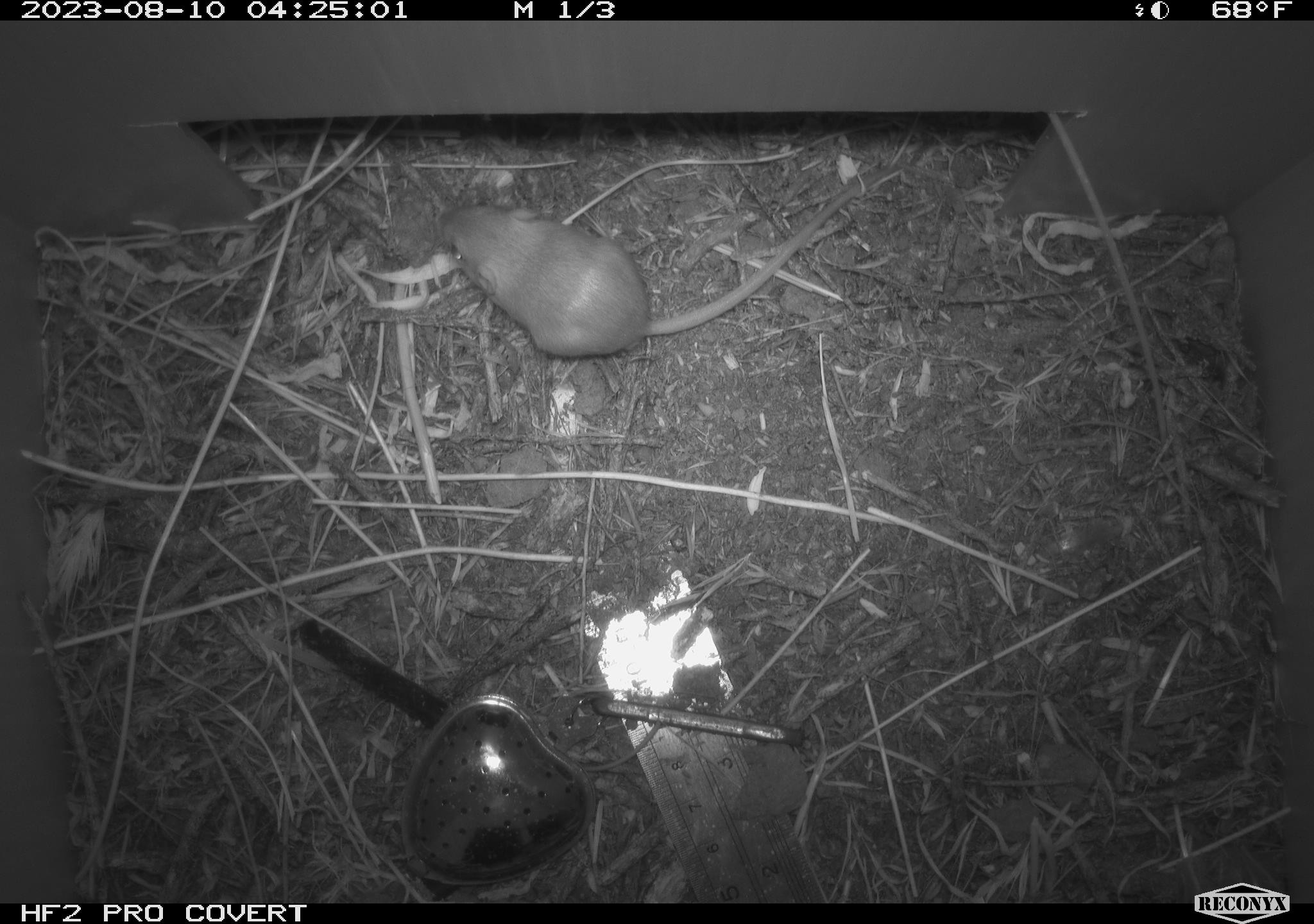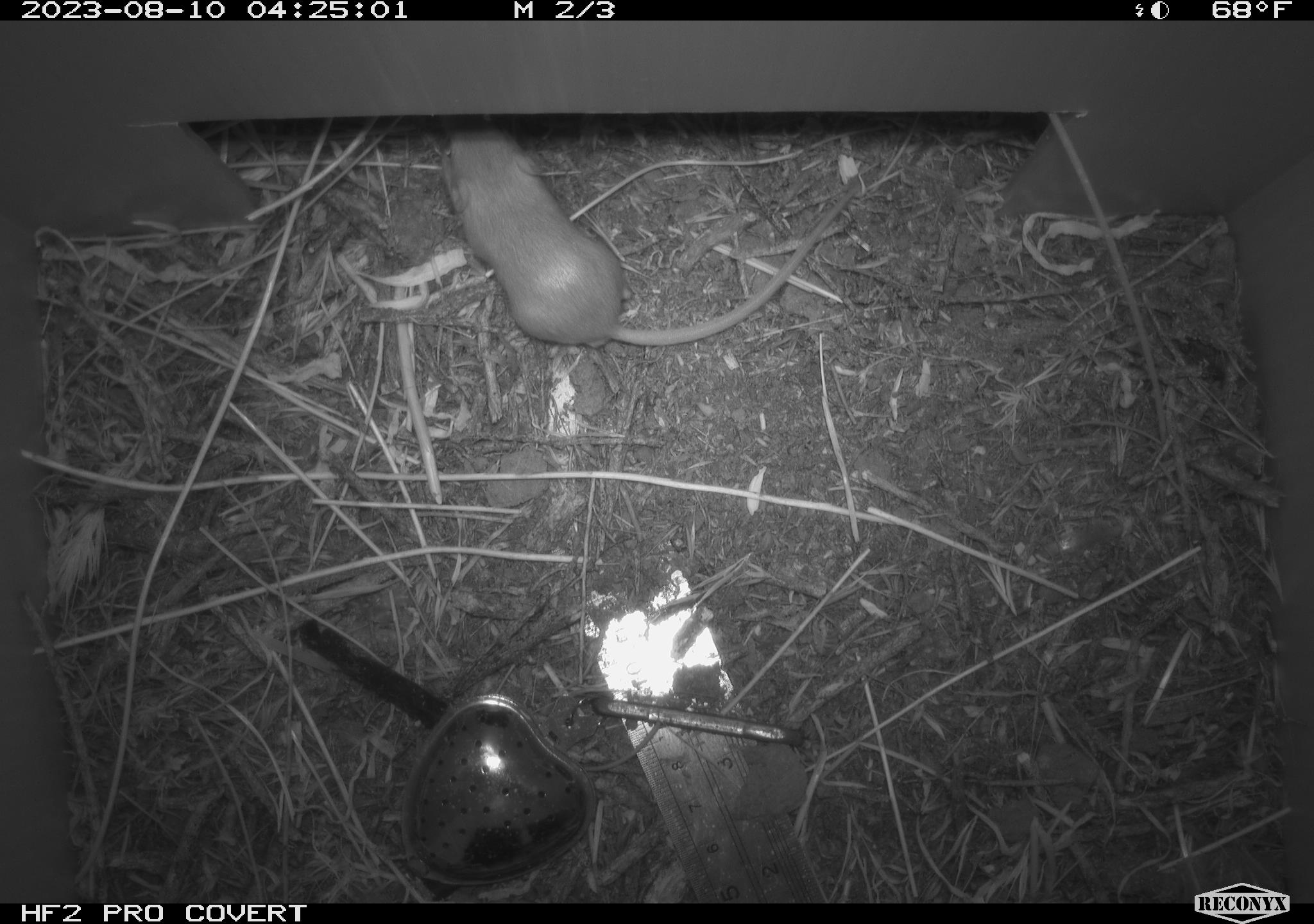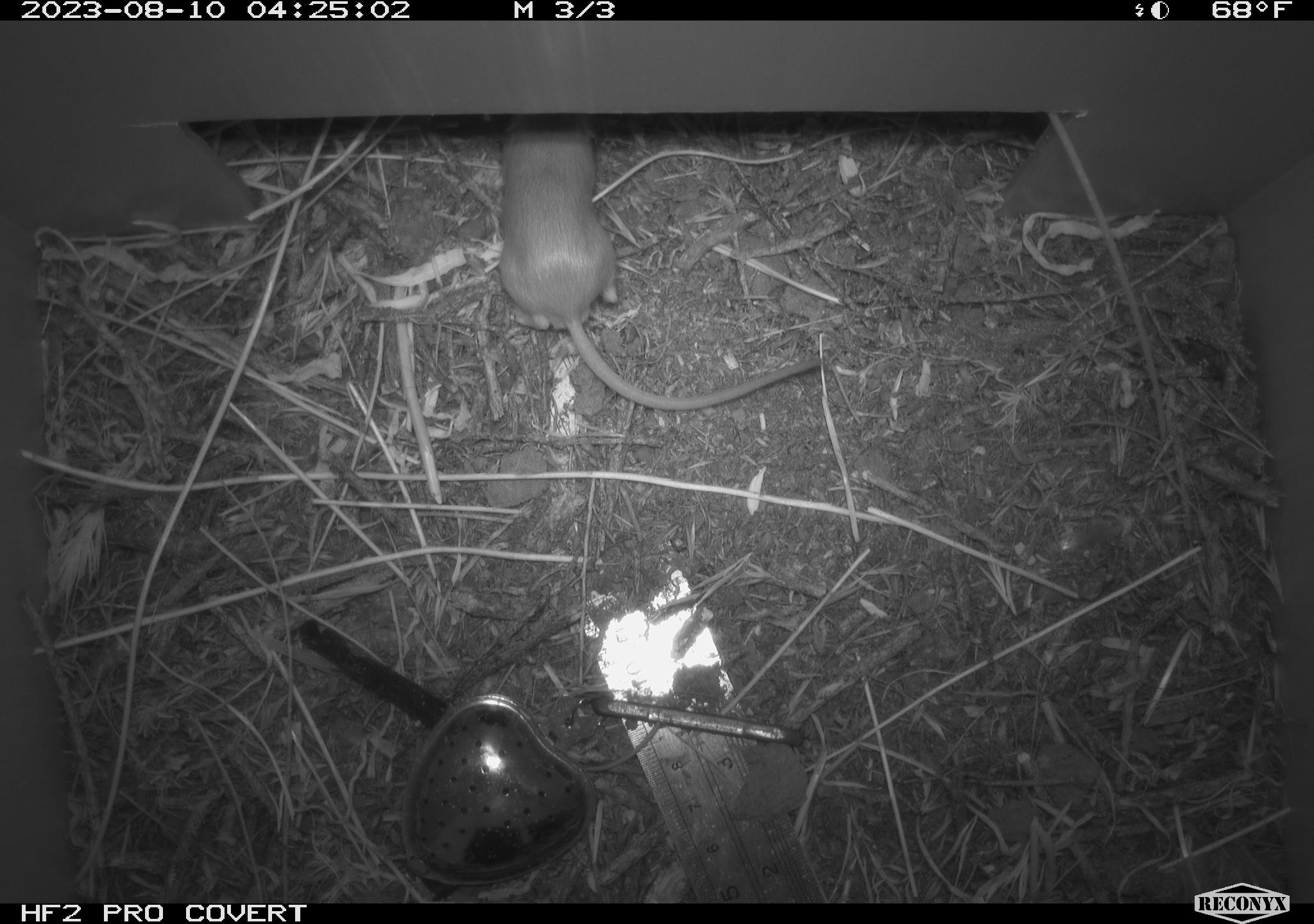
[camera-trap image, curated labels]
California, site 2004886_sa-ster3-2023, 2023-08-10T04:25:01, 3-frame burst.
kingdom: Animalia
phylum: Chordata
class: Mammalia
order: Rodentia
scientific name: Rodentia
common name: mouse species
Mouse species (Rodentia).